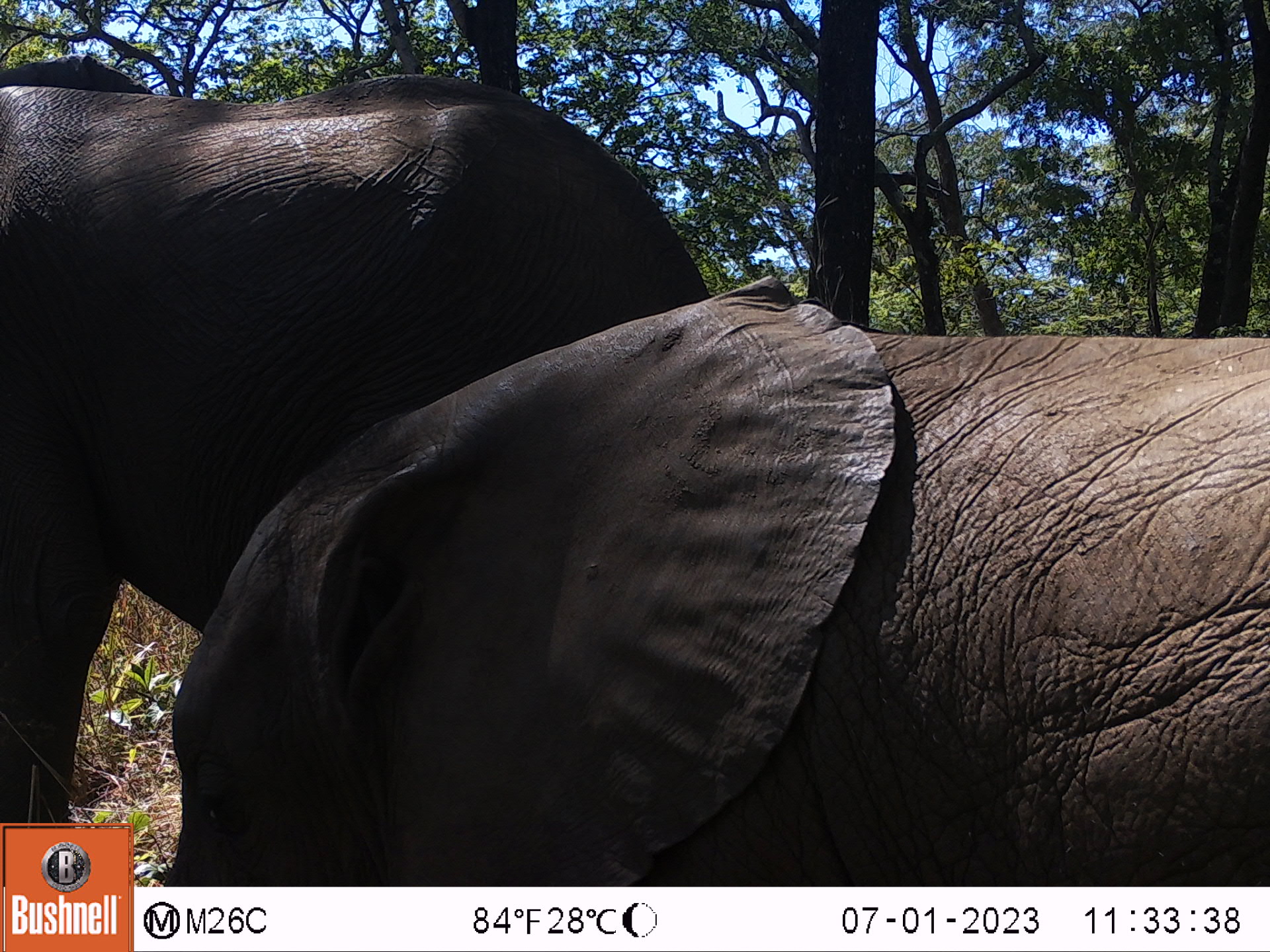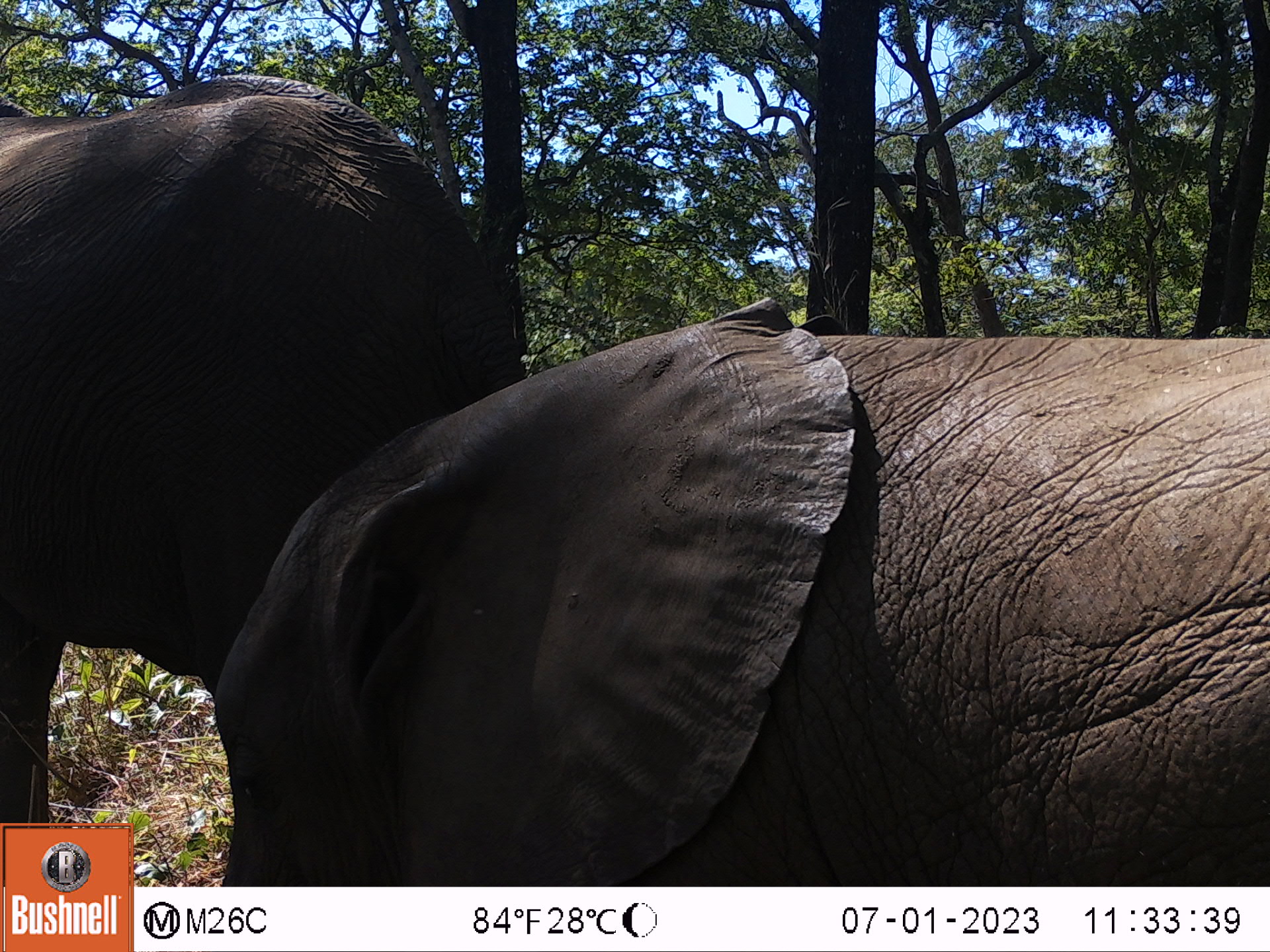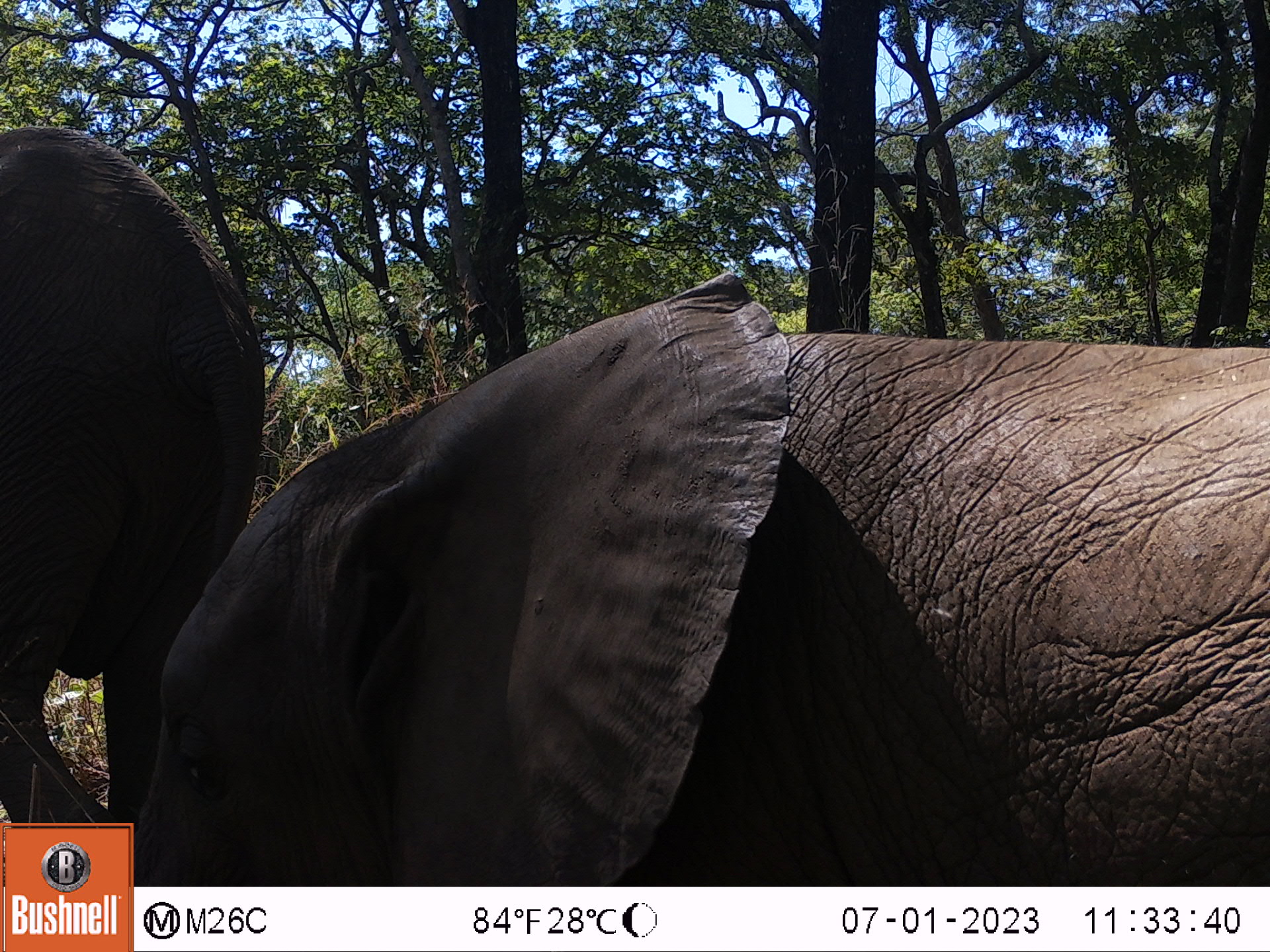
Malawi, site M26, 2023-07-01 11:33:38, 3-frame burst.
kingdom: Animalia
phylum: Chordata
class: Mammalia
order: Proboscidea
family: Elephantidae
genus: Loxodonta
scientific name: Loxodonta africana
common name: african savanna elephant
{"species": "african savanna elephant (Loxodonta africana)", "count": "2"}